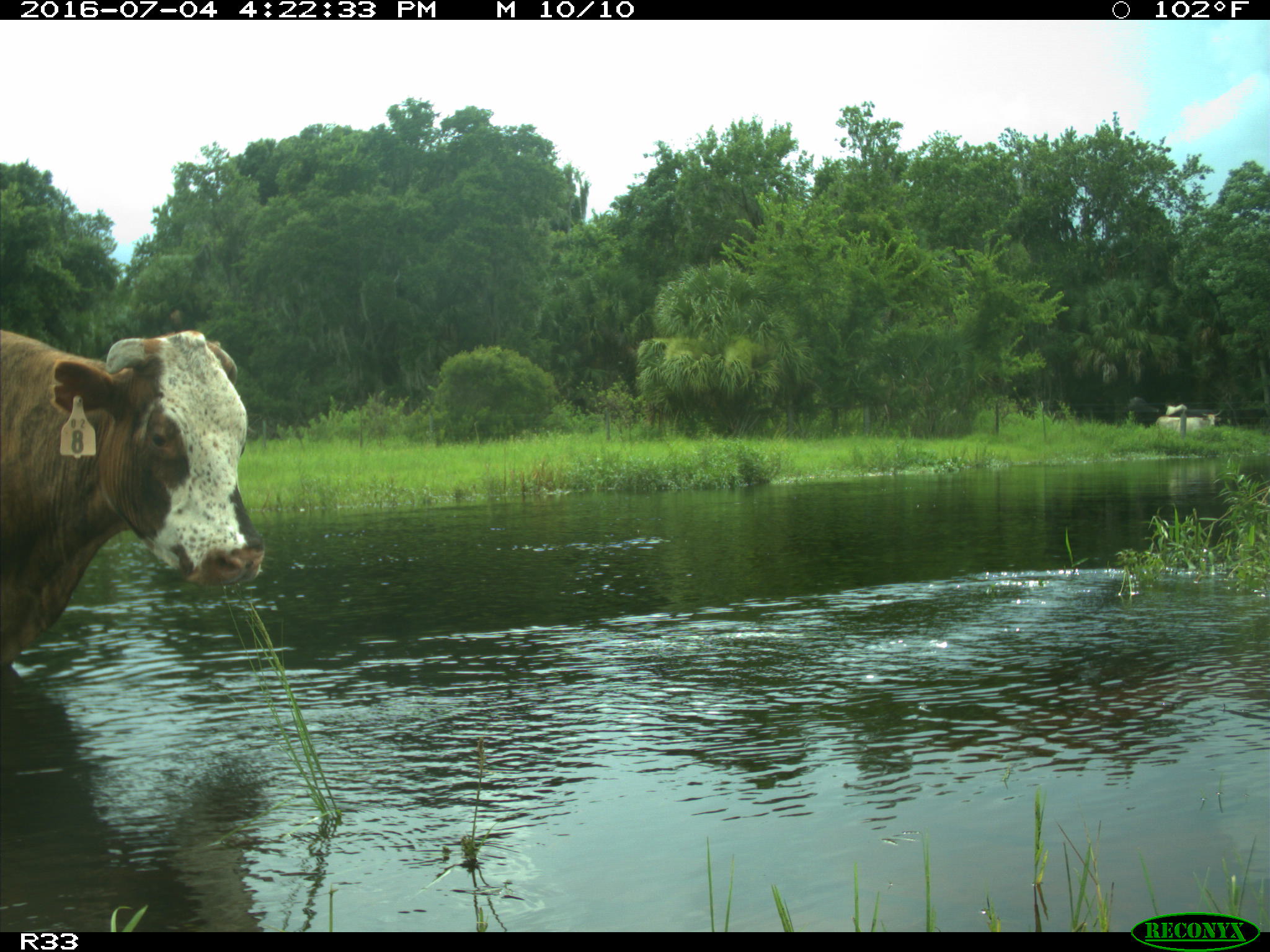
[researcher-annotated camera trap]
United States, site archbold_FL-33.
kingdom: Animalia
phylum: Chordata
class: Mammalia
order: Artiodactyla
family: Bovidae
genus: Bos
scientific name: Bos taurus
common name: domestic cow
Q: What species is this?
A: Bos taurus (domestic cow).